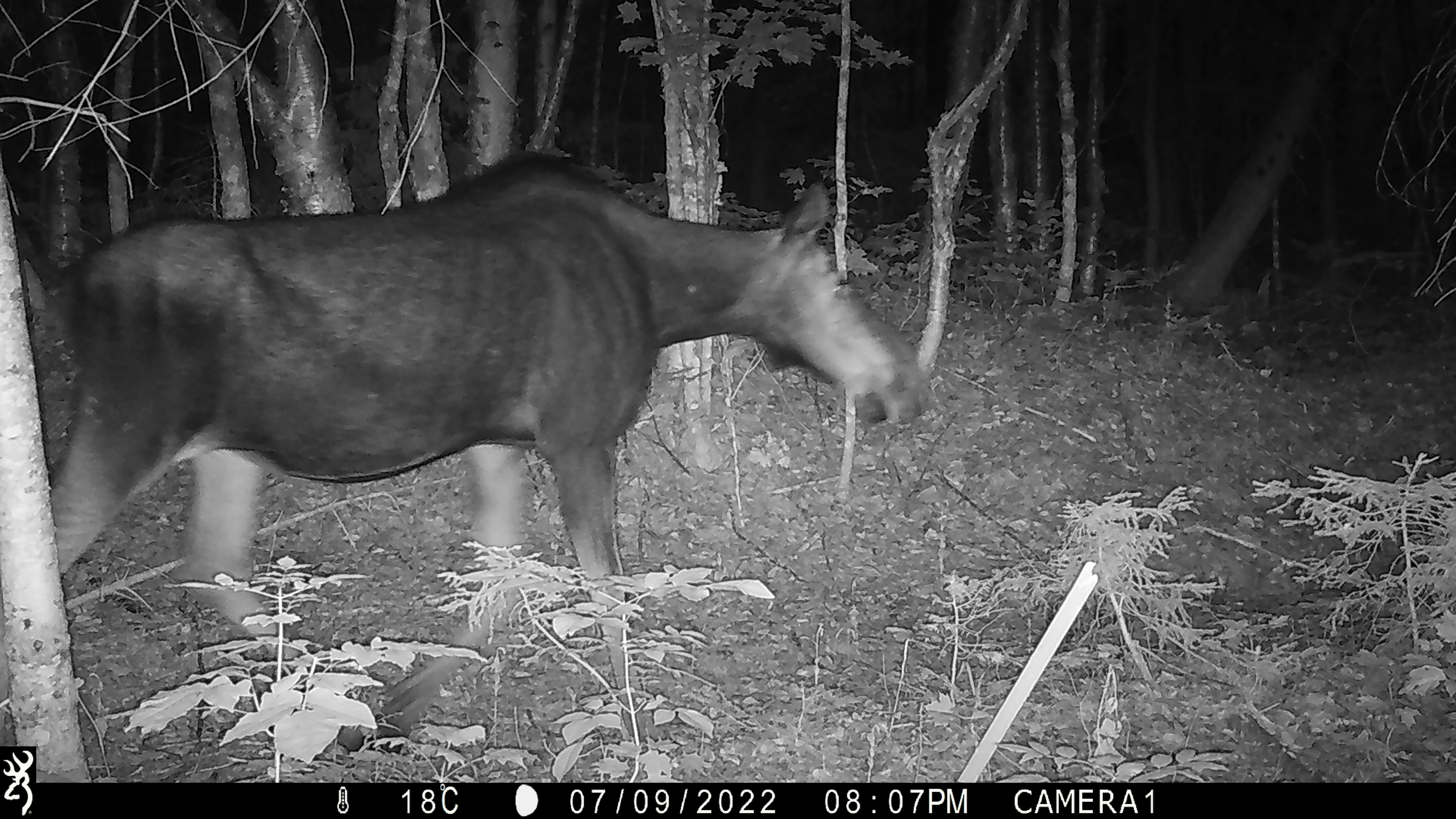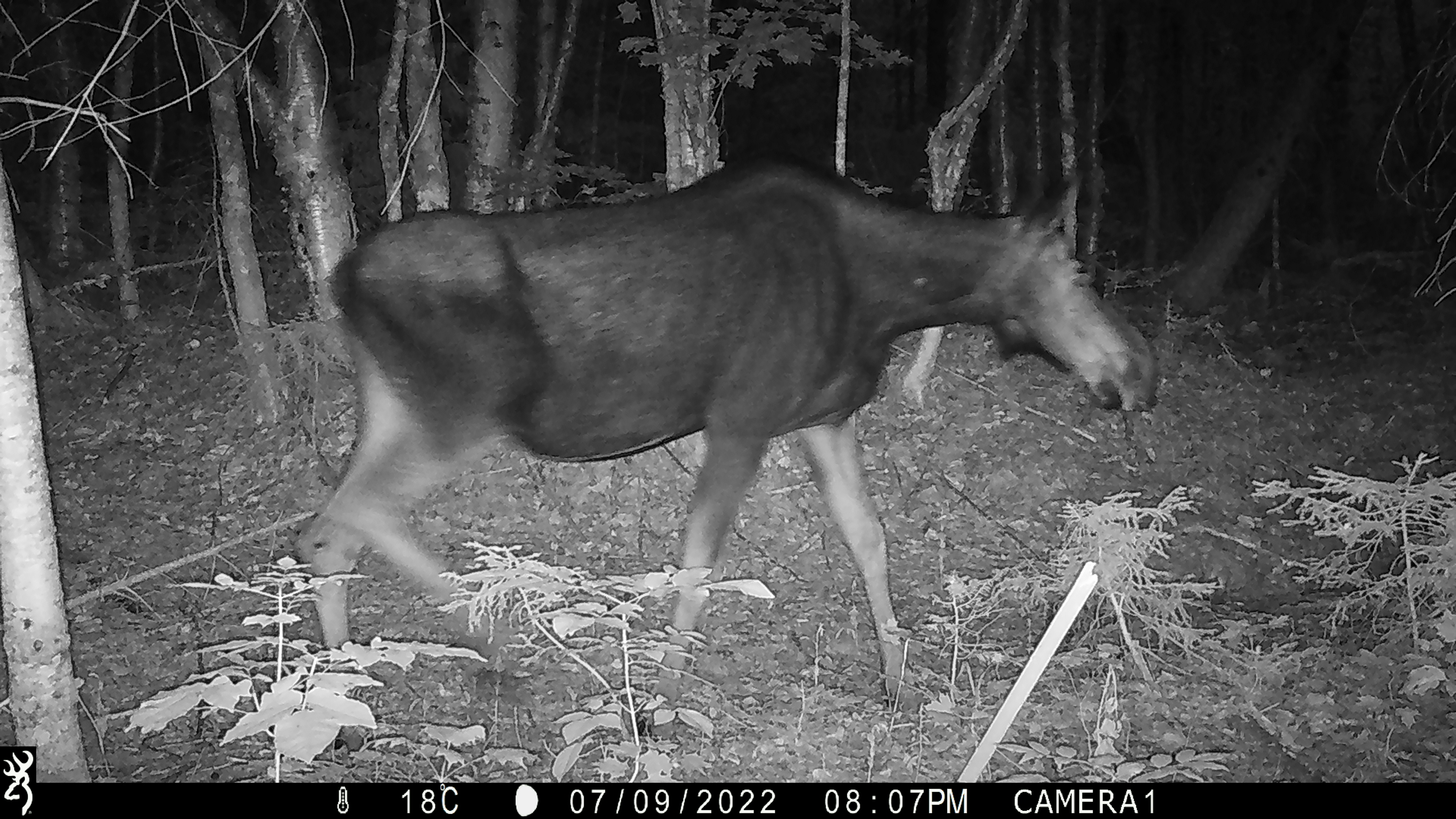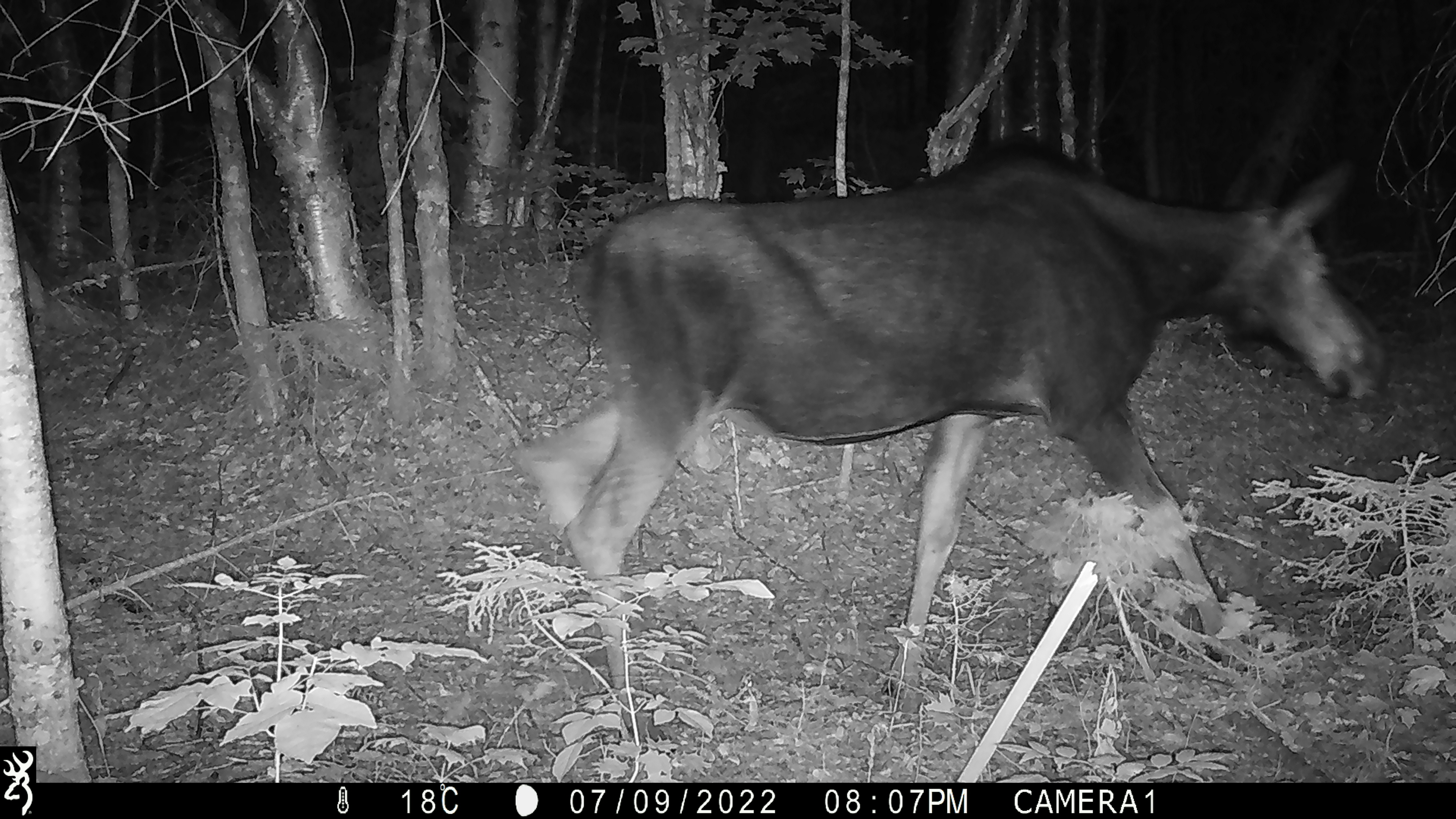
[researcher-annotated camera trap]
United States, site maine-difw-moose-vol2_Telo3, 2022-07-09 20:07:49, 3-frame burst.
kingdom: Animalia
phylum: Chordata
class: Mammalia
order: Artiodactyla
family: Cervidae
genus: Alces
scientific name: Alces alces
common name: moose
Moose (Alces alces).